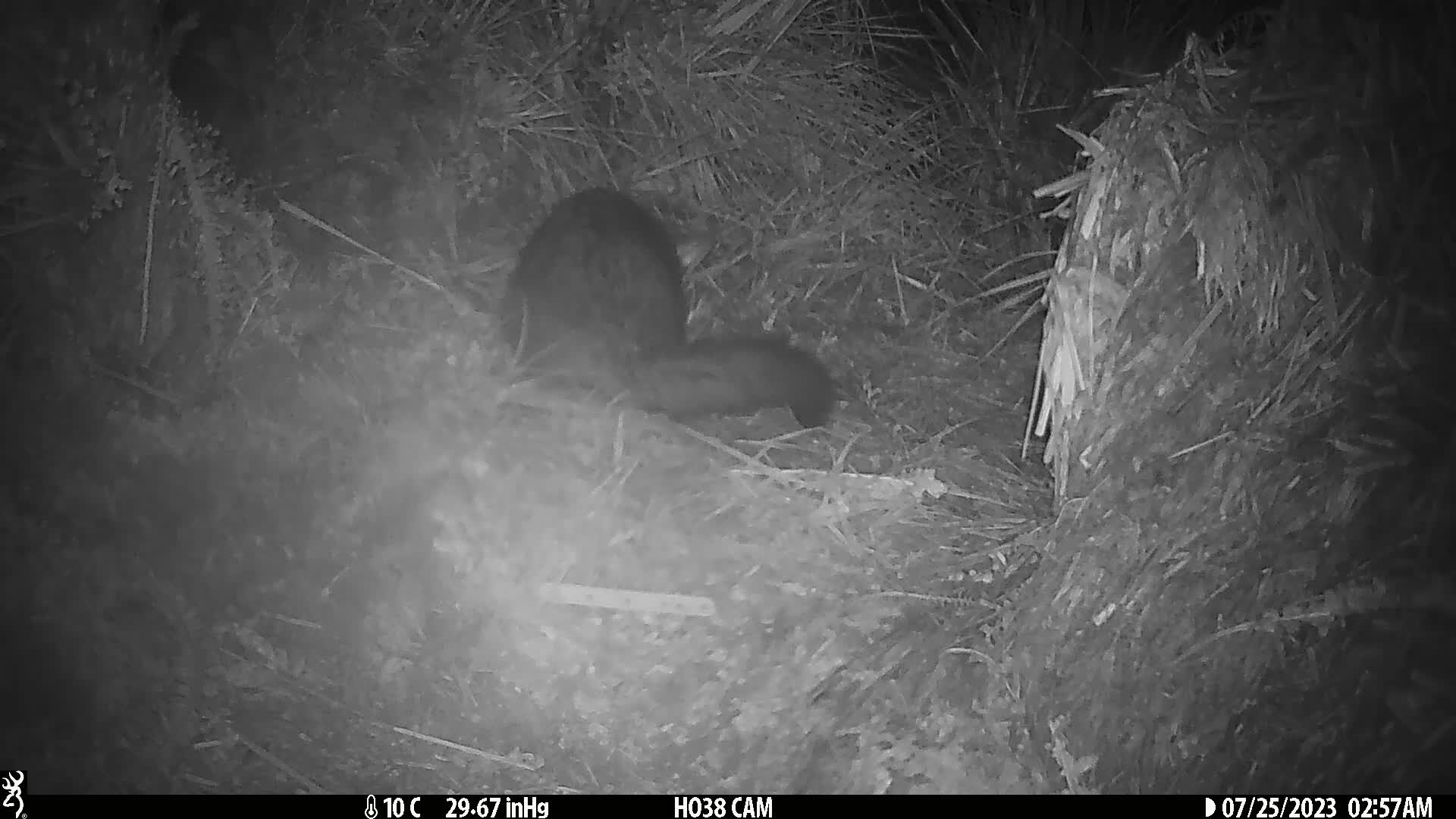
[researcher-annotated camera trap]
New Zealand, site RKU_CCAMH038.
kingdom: Animalia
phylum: Chordata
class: Mammalia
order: Diprotodontia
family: Phalangeridae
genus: Trichosurus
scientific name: Trichosurus vulpecula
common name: common brushtail possum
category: possum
Possum (common brushtail possum) (Trichosurus vulpecula).